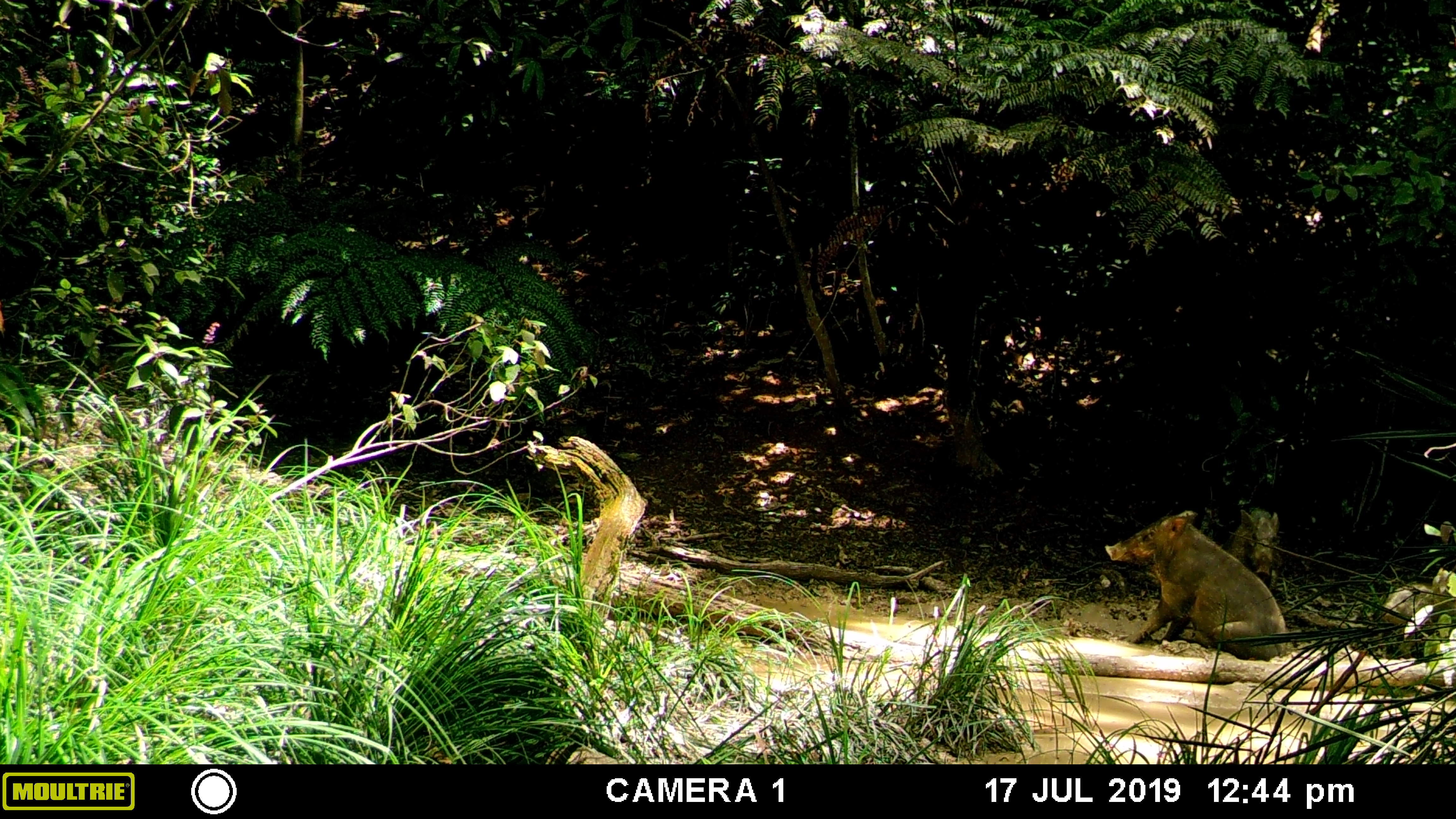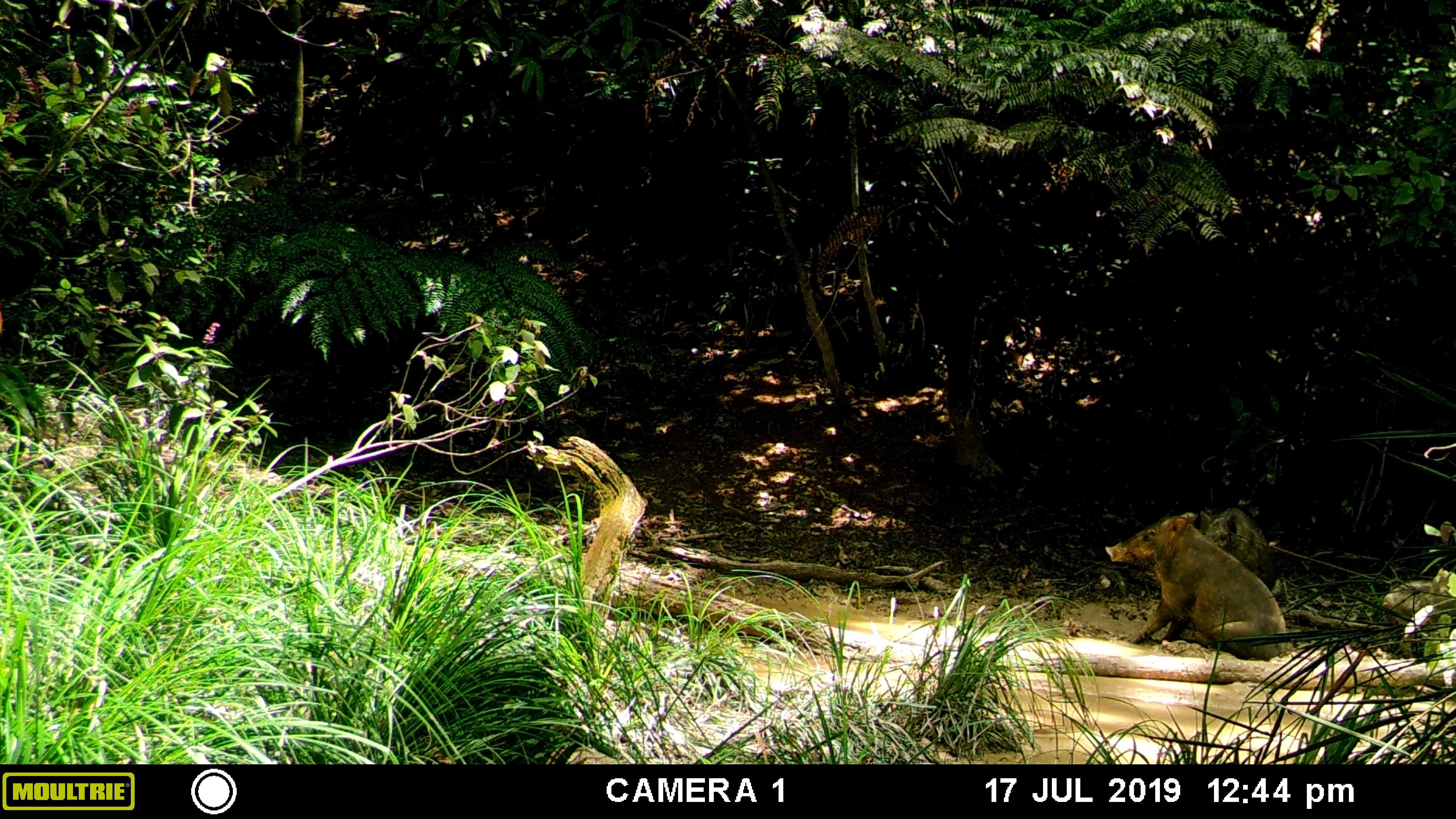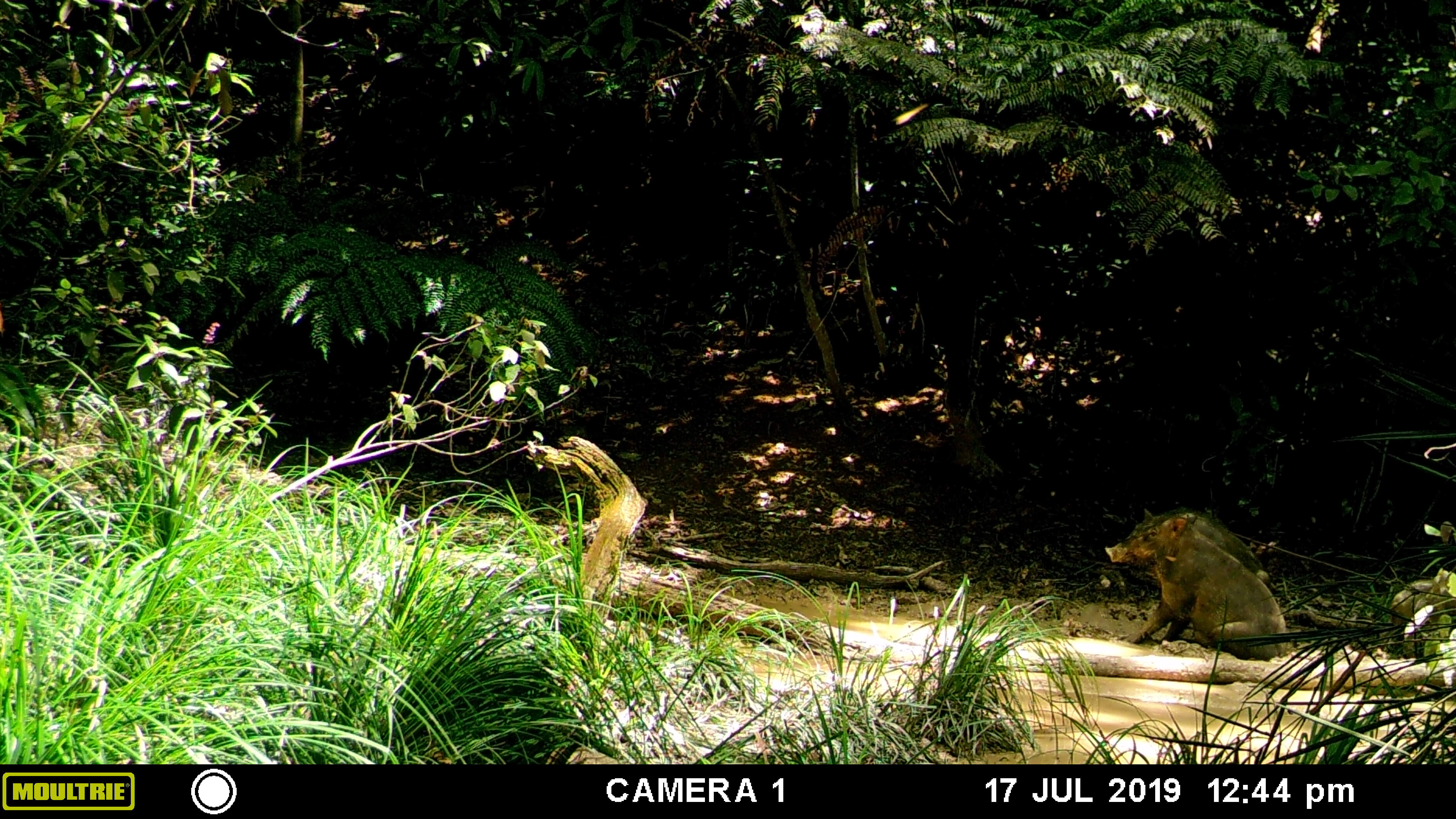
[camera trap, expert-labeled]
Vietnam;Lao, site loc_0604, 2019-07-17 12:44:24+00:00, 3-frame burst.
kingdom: Animalia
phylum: Chordata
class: Mammalia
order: Artiodactyla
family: Suidae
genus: Sus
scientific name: Sus scrofa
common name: eurasian wild pig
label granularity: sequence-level